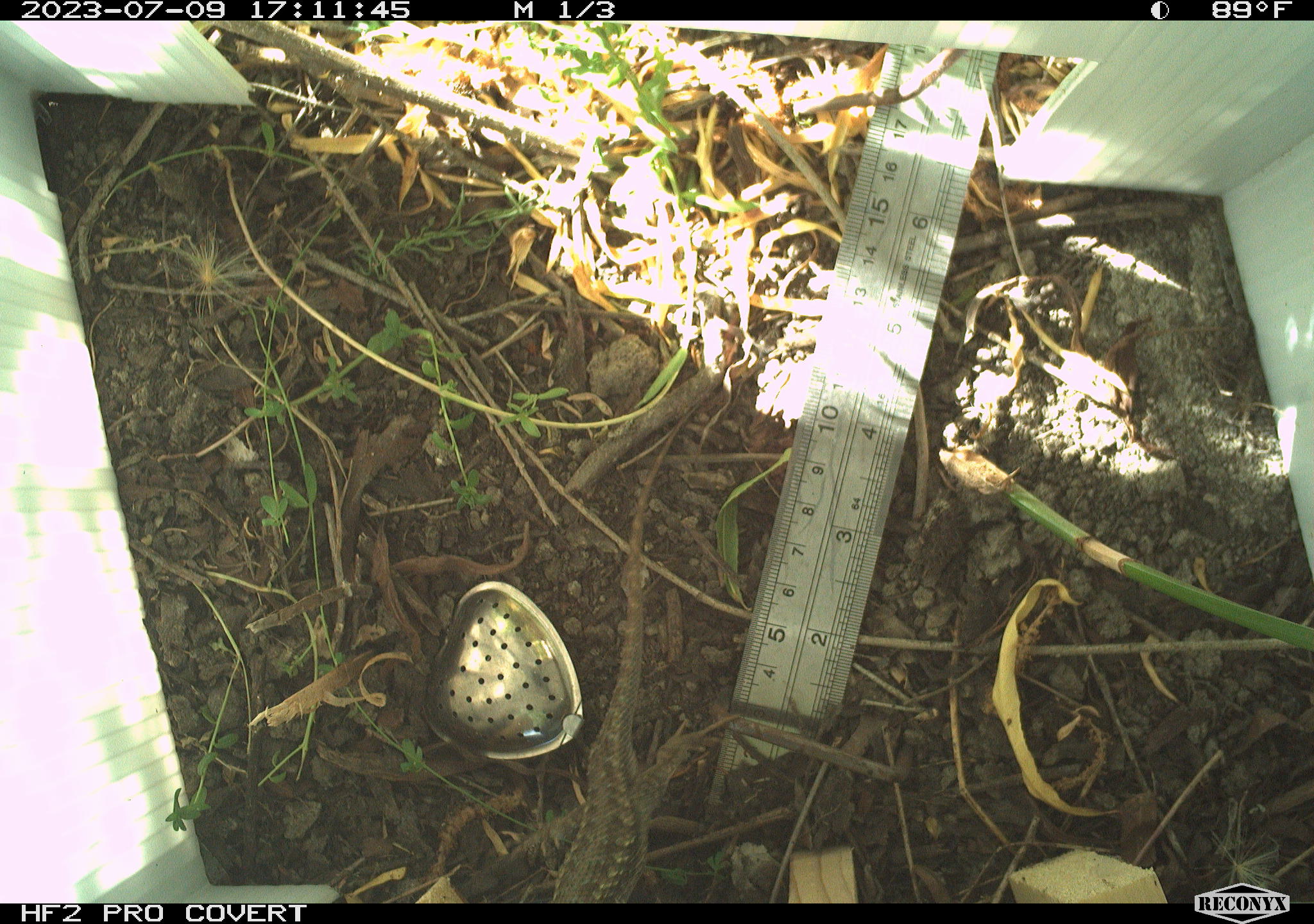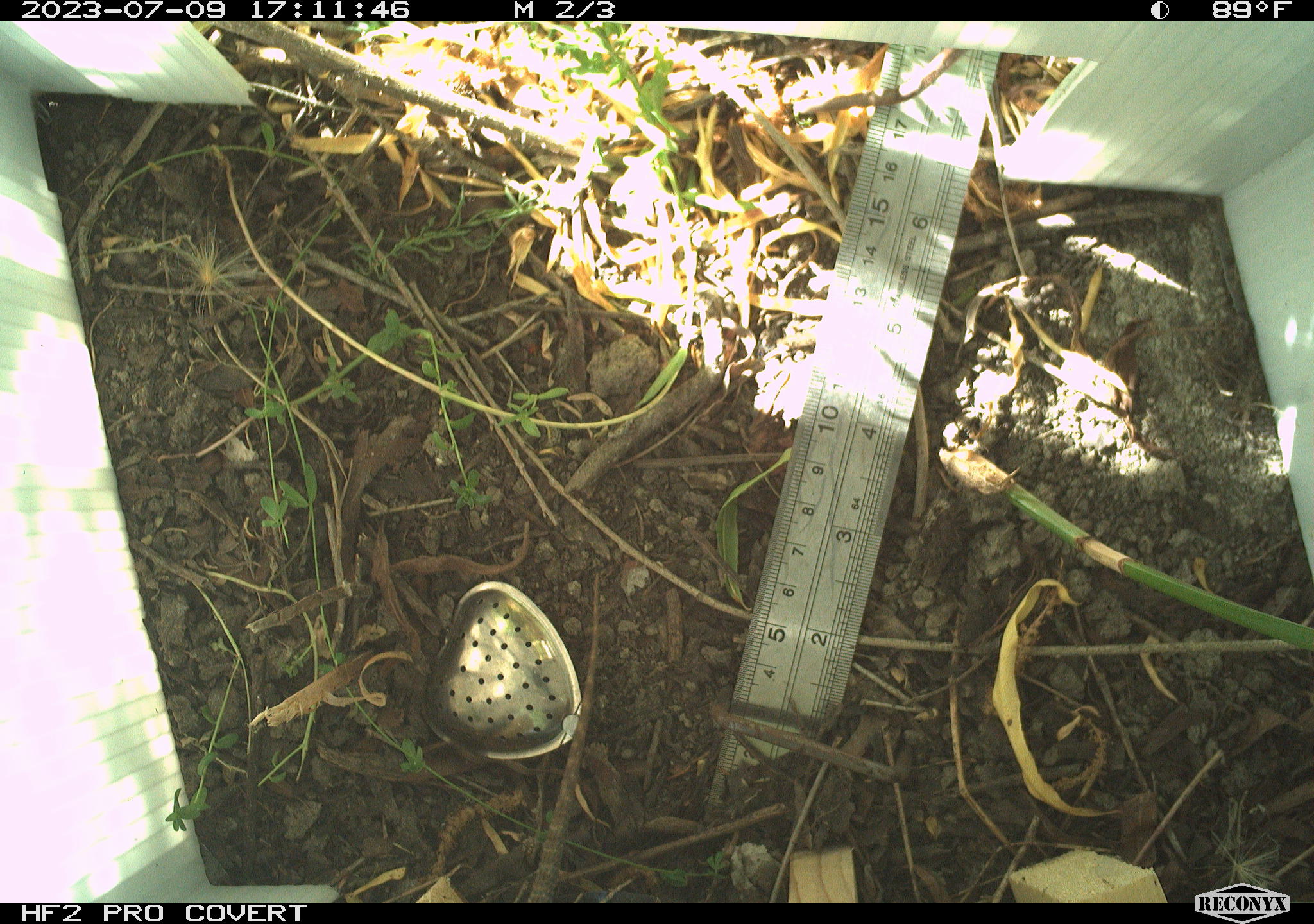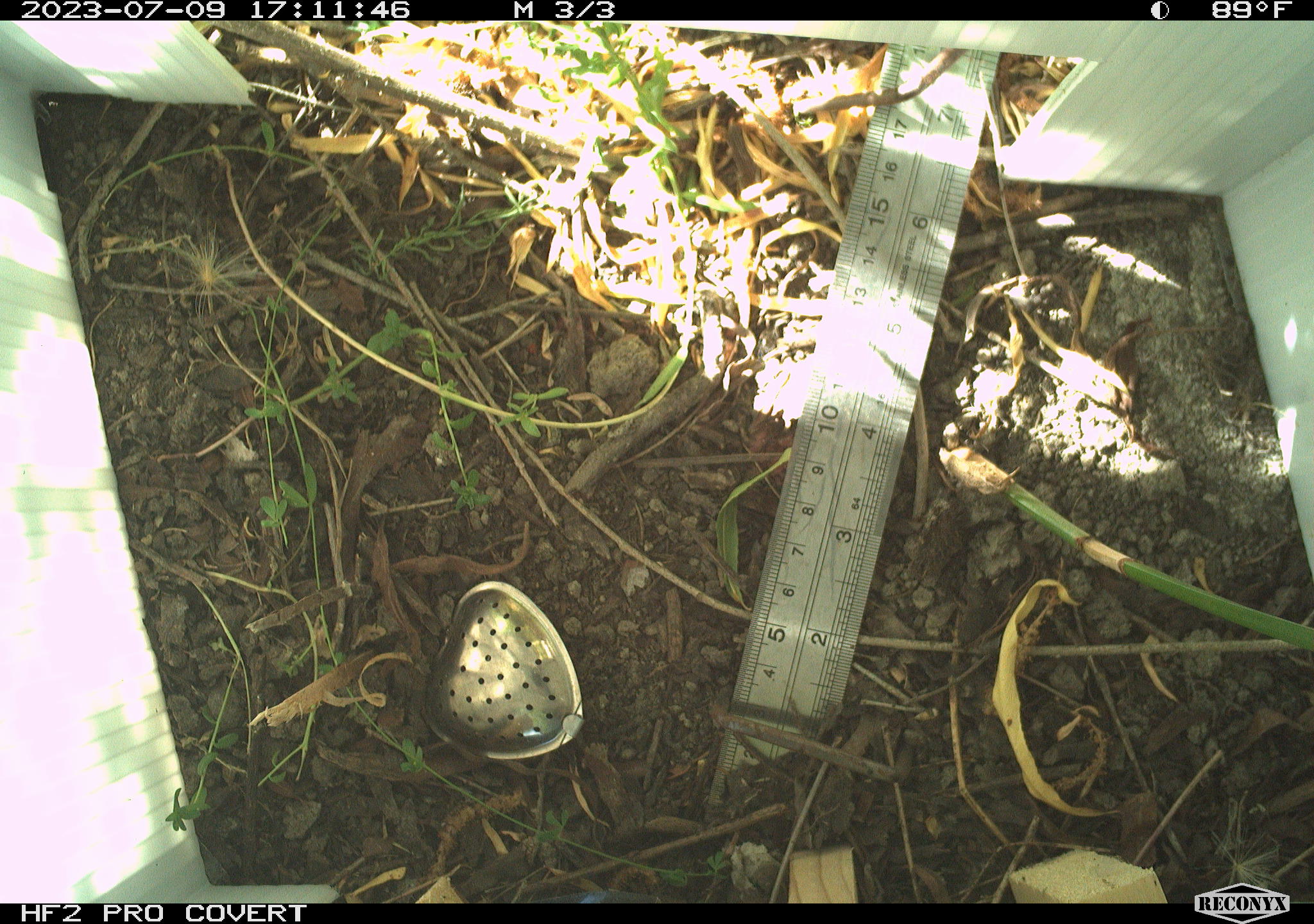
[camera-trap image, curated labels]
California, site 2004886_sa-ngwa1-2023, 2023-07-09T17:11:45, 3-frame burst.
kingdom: Animalia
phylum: Chordata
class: Reptilia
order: Squamata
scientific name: Squamata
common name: lizards and snakes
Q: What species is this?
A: Lizards and snakes (Squamata).